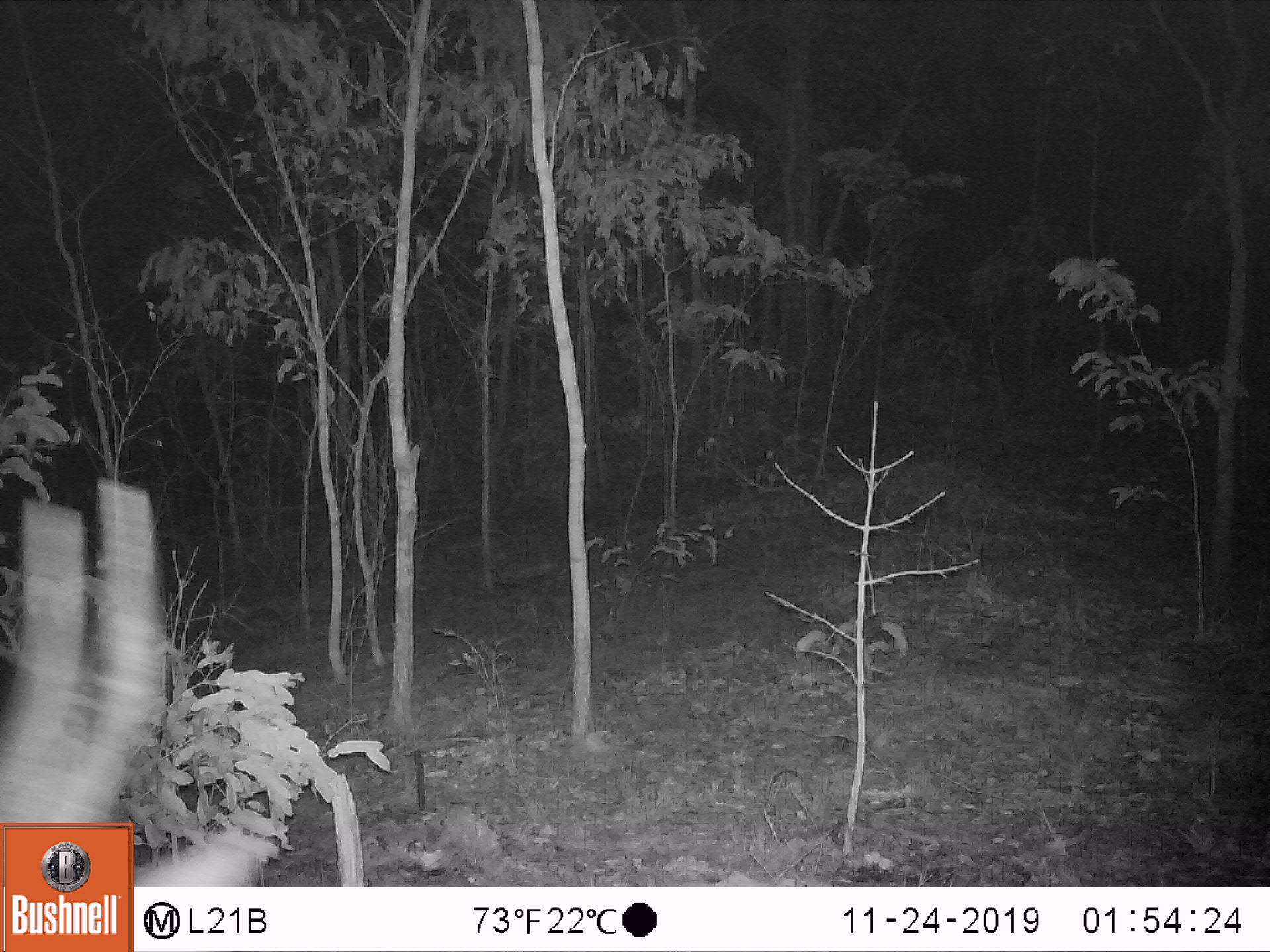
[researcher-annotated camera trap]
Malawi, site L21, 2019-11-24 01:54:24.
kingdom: Animalia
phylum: Chordata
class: Mammalia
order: Artiodactyla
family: Bovidae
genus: Tragelaphus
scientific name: Tragelaphus sylvaticus sylvaticus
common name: cape bushbuck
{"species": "cape bushbuck (Tragelaphus sylvaticus sylvaticus)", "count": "1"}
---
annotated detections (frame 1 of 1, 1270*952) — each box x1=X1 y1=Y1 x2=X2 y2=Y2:
cape bushbuck: x1=5 y1=469 x2=174 y2=812